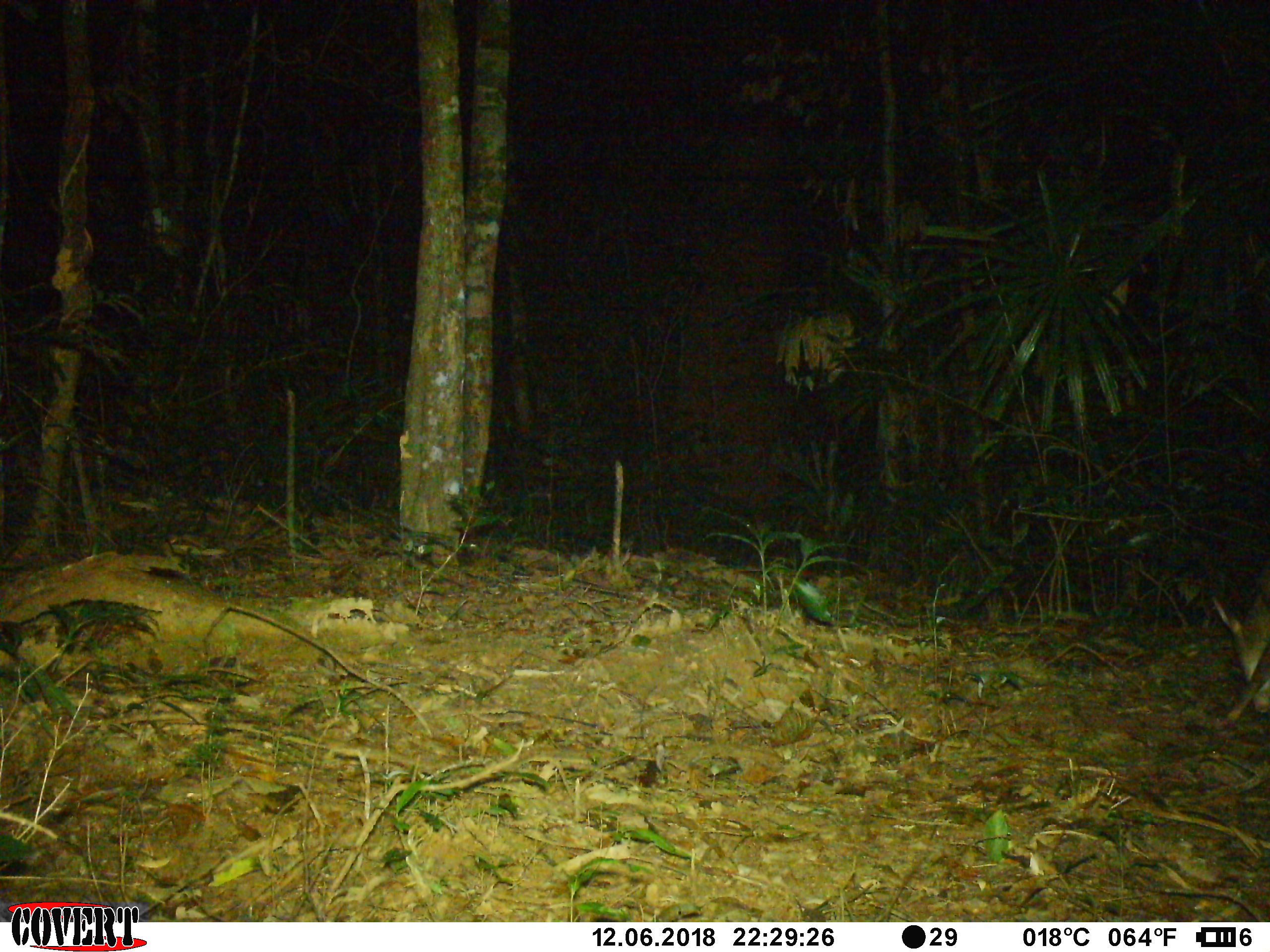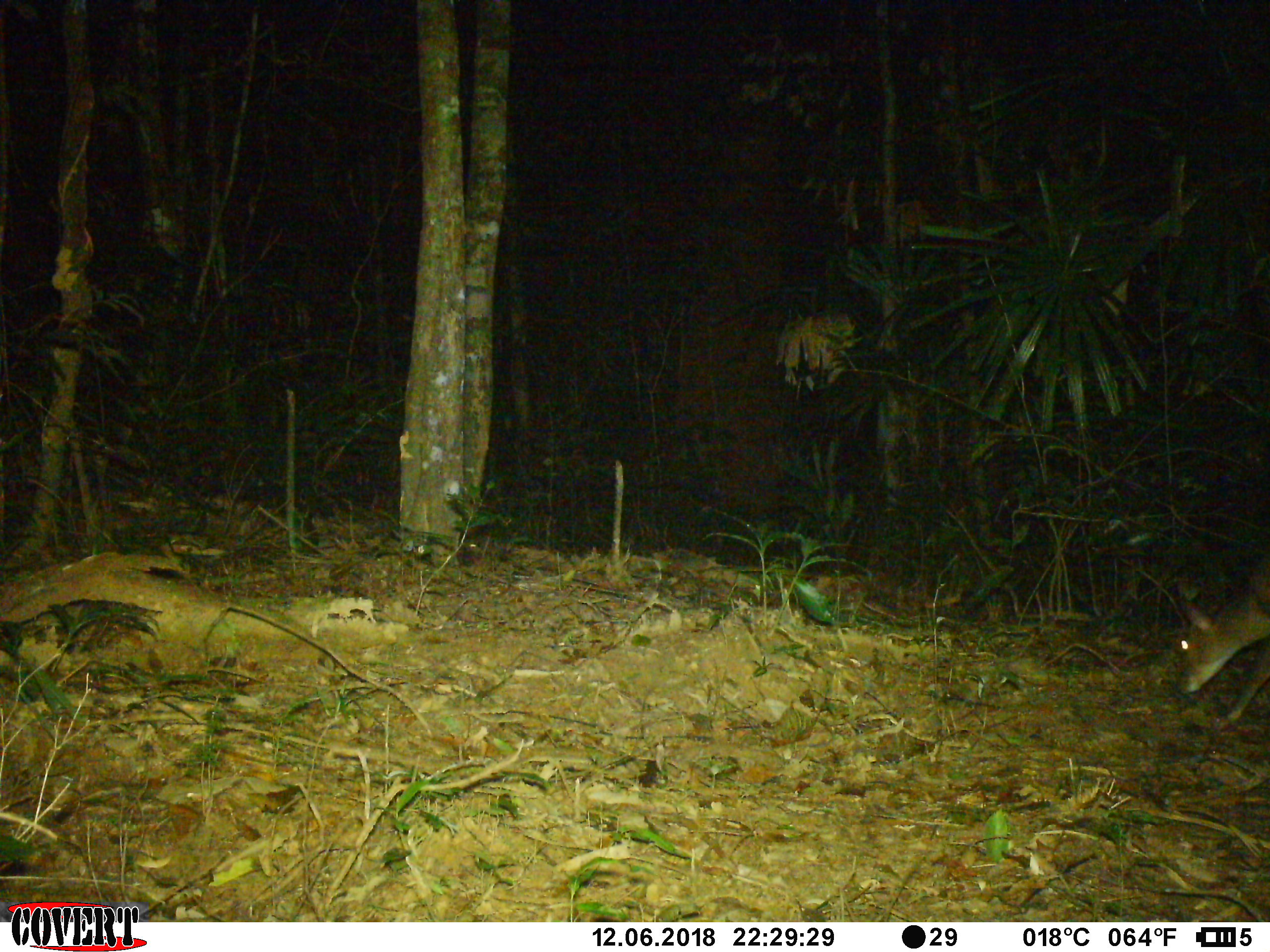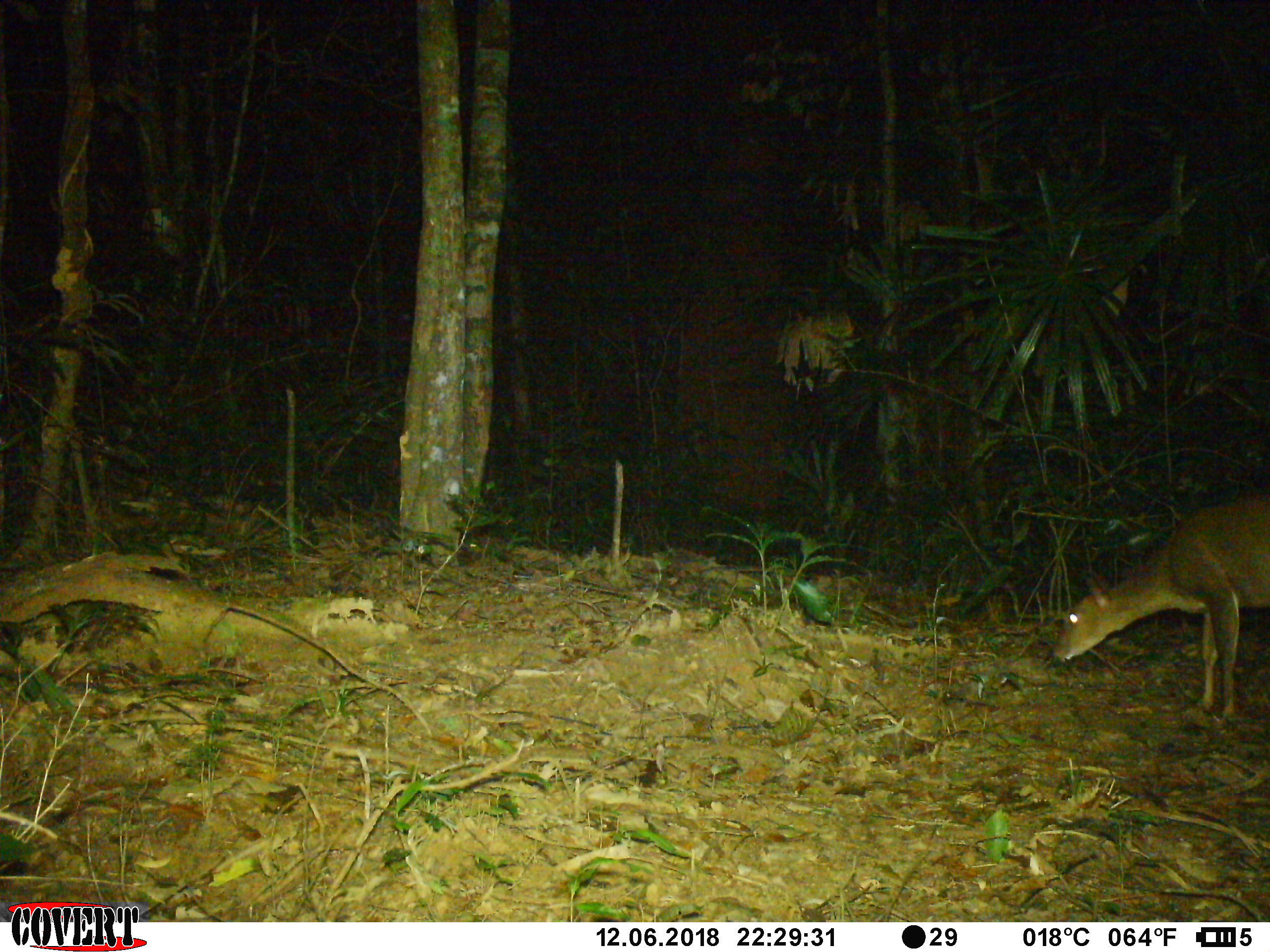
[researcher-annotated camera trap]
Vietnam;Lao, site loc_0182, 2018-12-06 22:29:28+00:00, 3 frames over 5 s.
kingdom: Animalia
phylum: Chordata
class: Mammalia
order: Artiodactyla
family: Cervidae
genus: Muntiacus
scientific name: Muntiacus vuquangensis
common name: large-antlered muntjac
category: large antlered muntjac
Large antlered muntjac (large-antlered muntjac) (Muntiacus vuquangensis). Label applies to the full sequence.